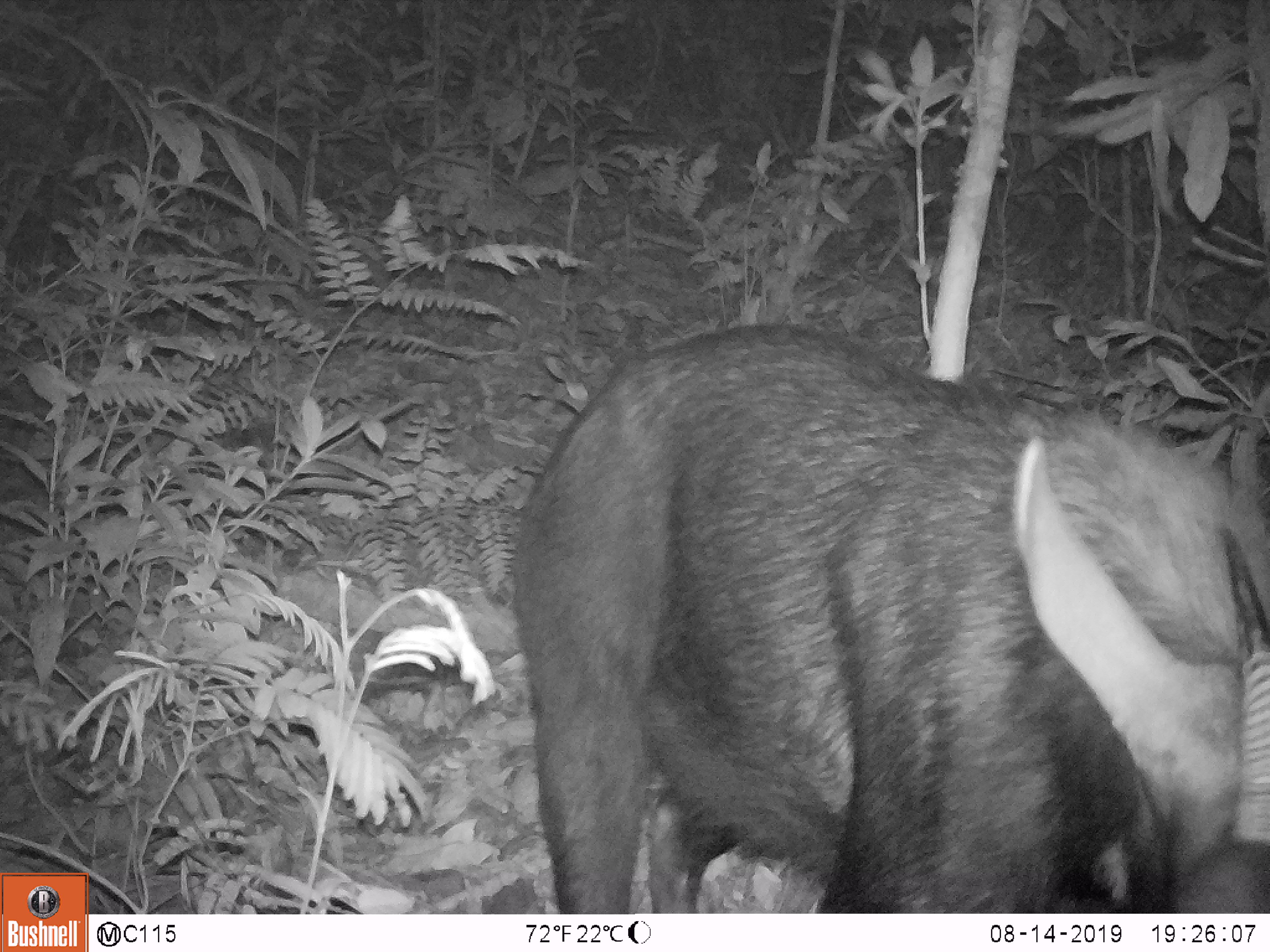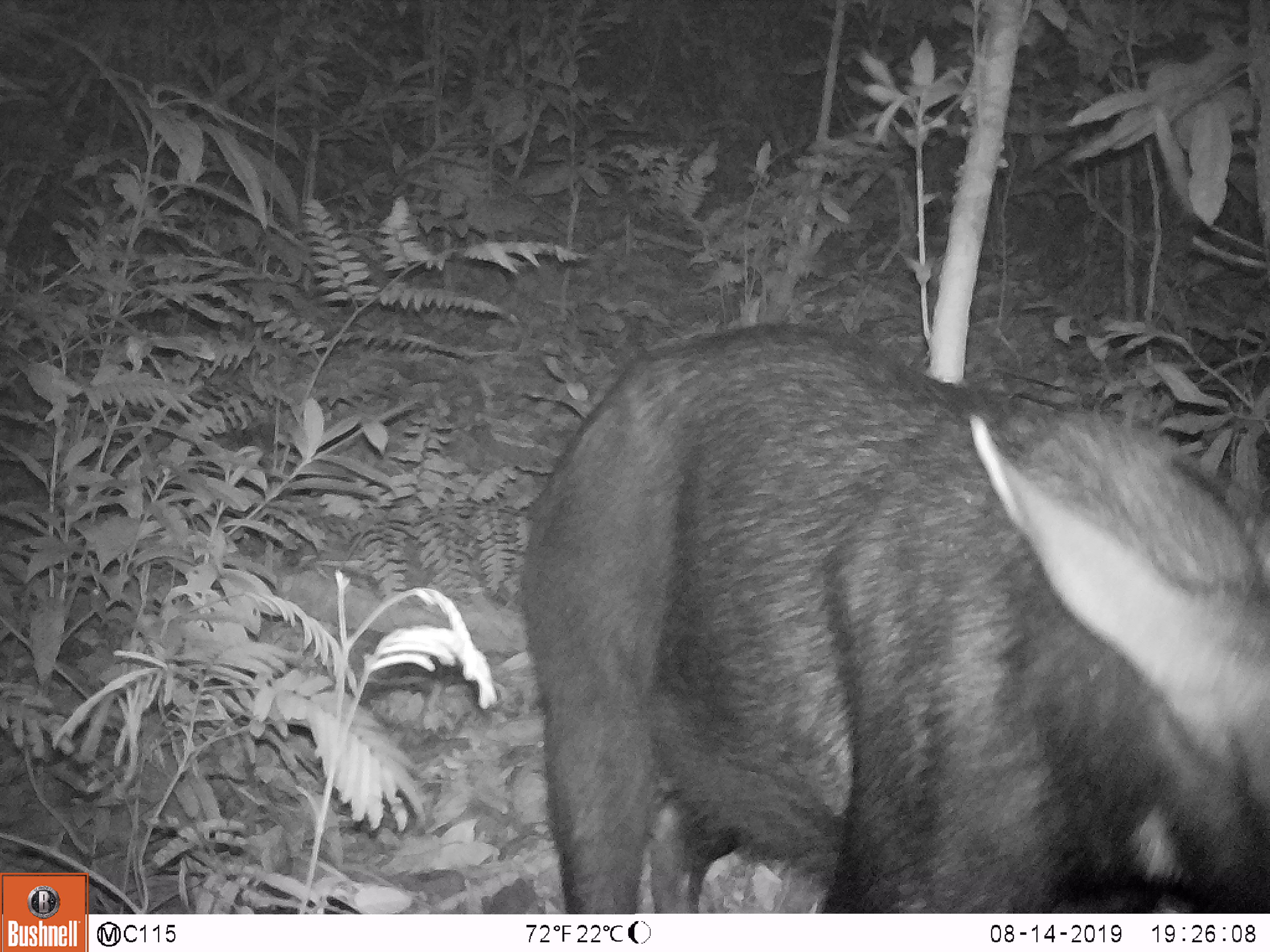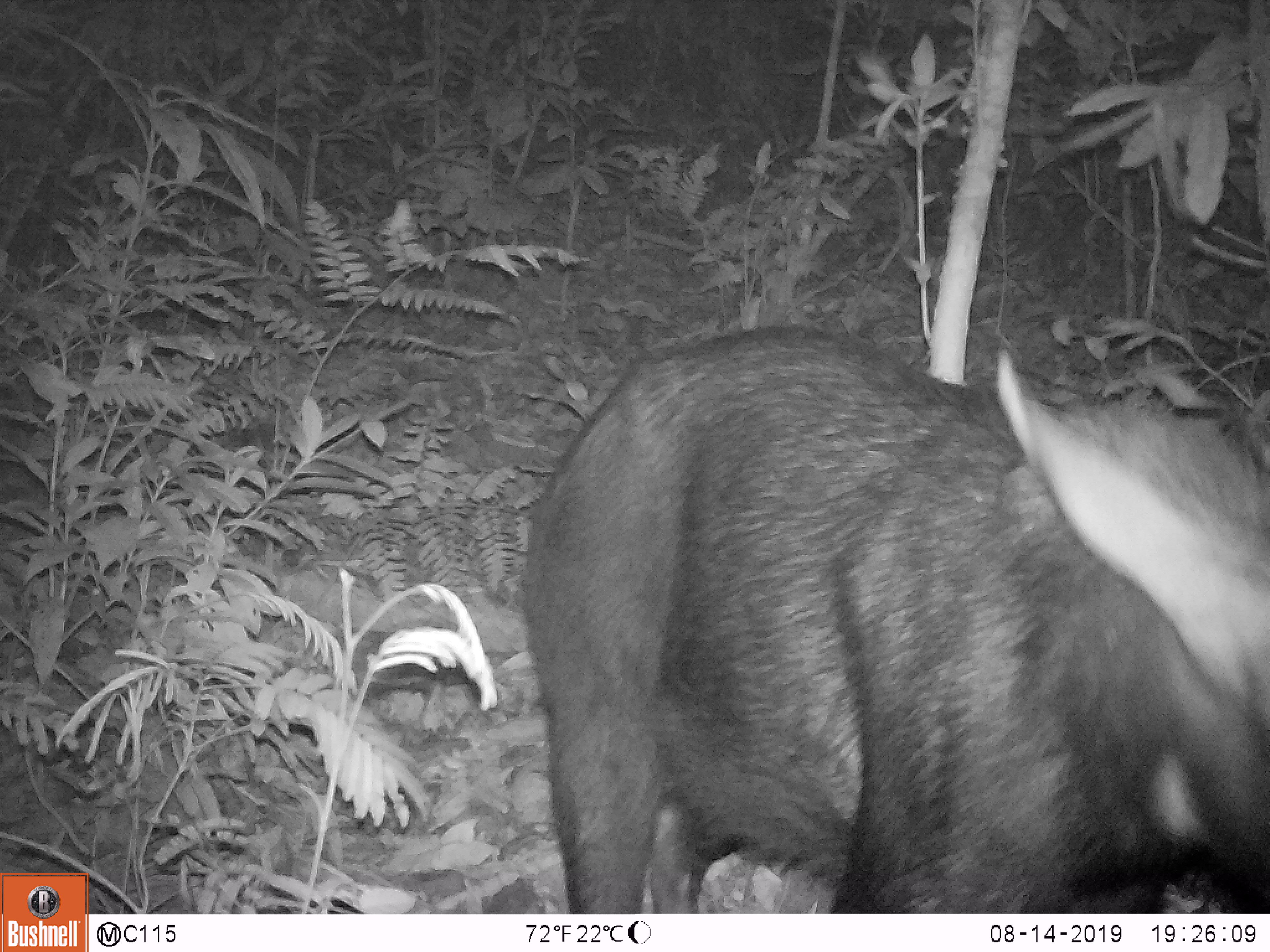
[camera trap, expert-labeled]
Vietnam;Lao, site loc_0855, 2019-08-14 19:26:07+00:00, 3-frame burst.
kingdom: Animalia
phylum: Chordata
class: Mammalia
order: Artiodactyla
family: Bovidae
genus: Capricornis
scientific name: Capricornis sumatraensis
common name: chinese serow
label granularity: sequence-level